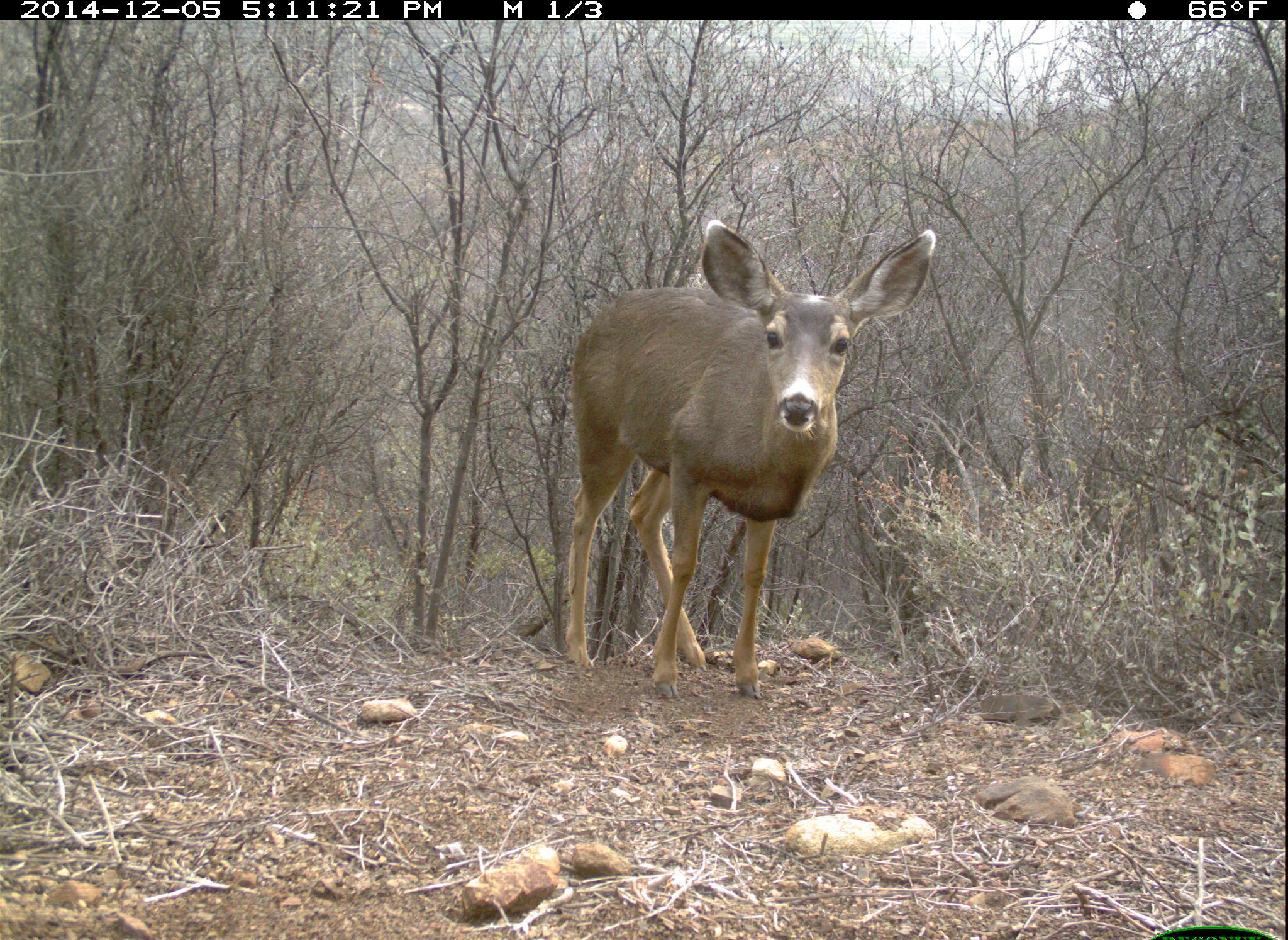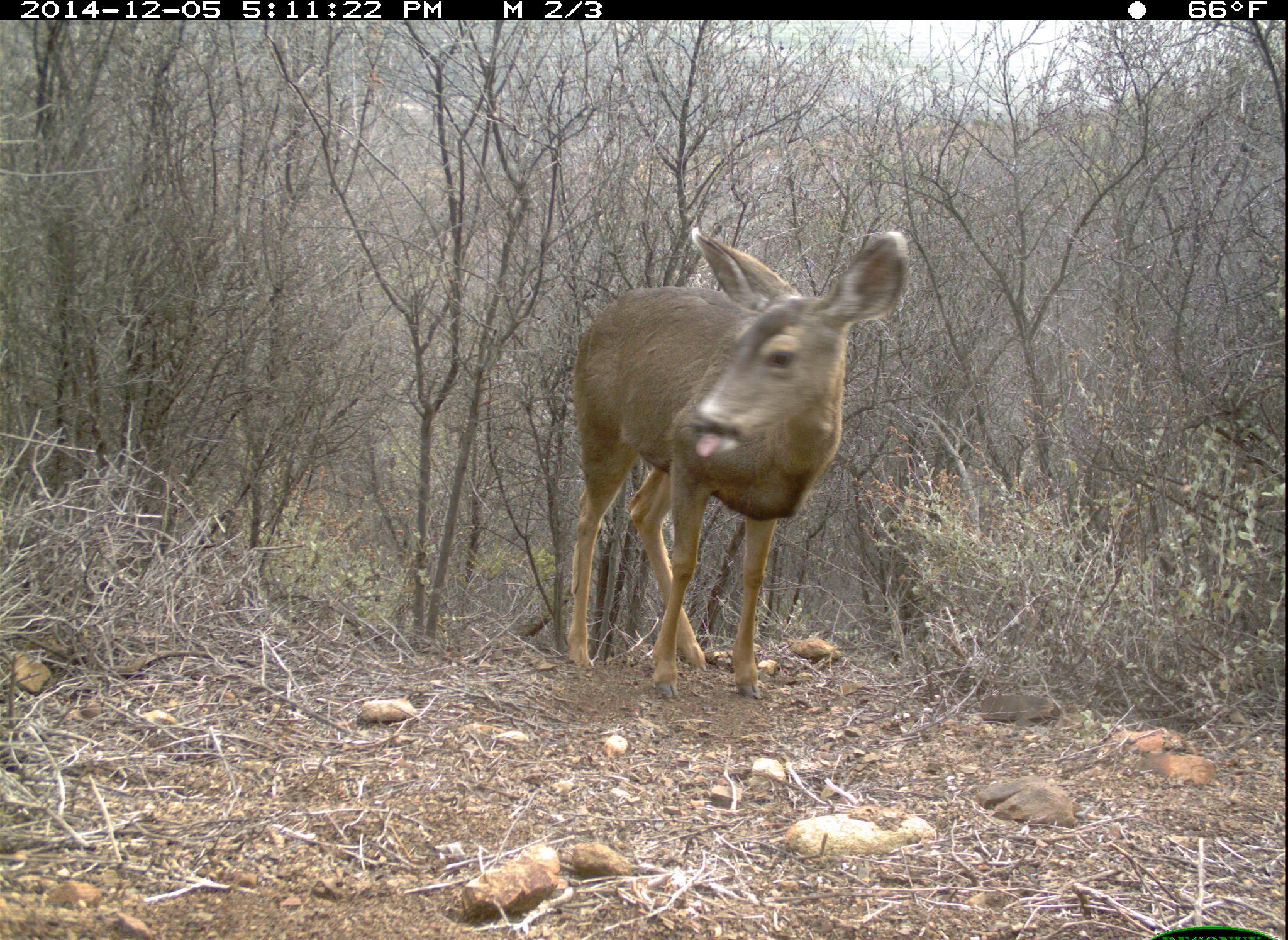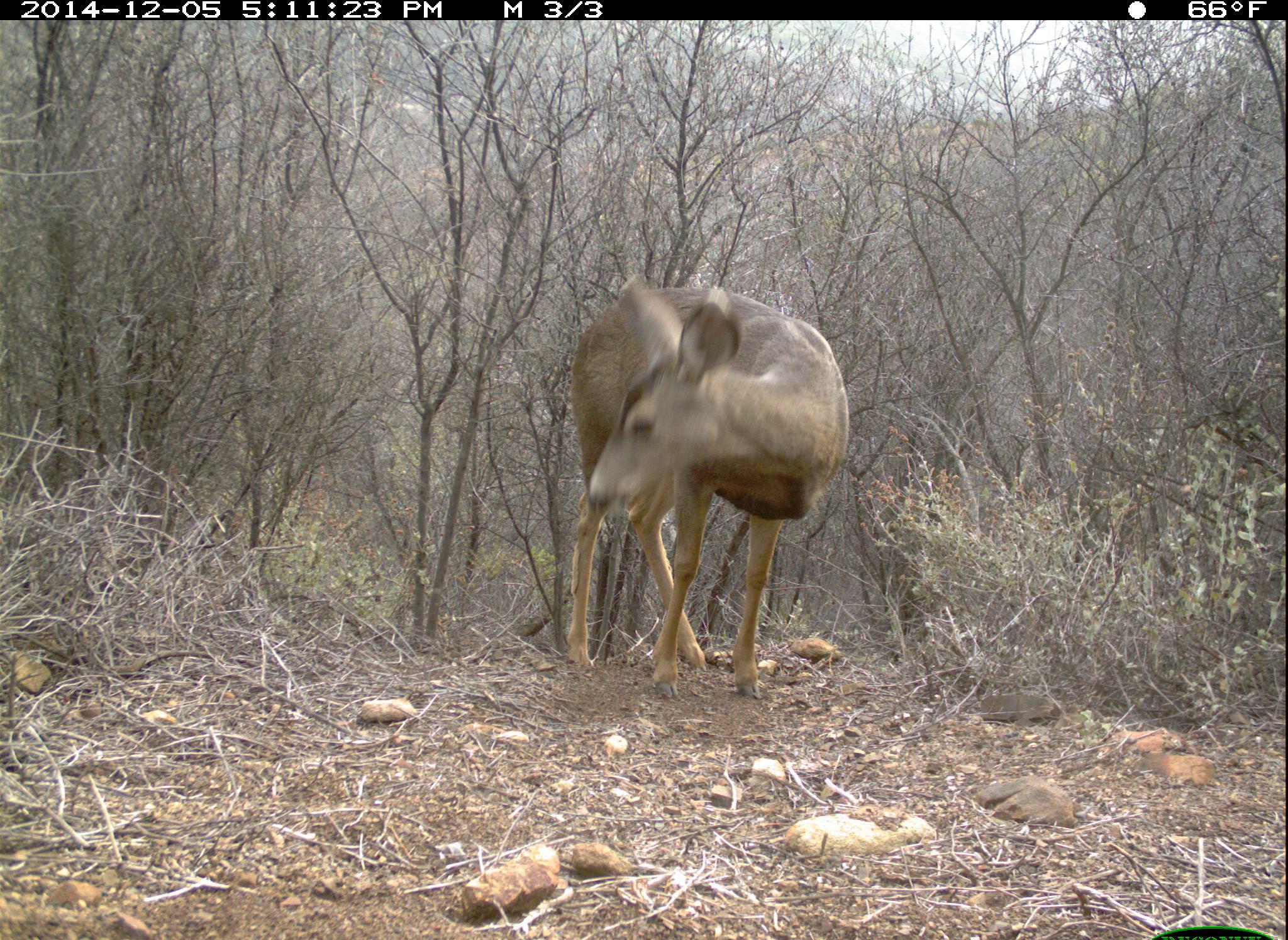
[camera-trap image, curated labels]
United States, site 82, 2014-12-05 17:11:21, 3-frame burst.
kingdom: Animalia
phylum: Chordata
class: Mammalia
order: Artiodactyla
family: Cervidae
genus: Odocoileus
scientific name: Odocoileus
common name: deer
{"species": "deer (Odocoileus)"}